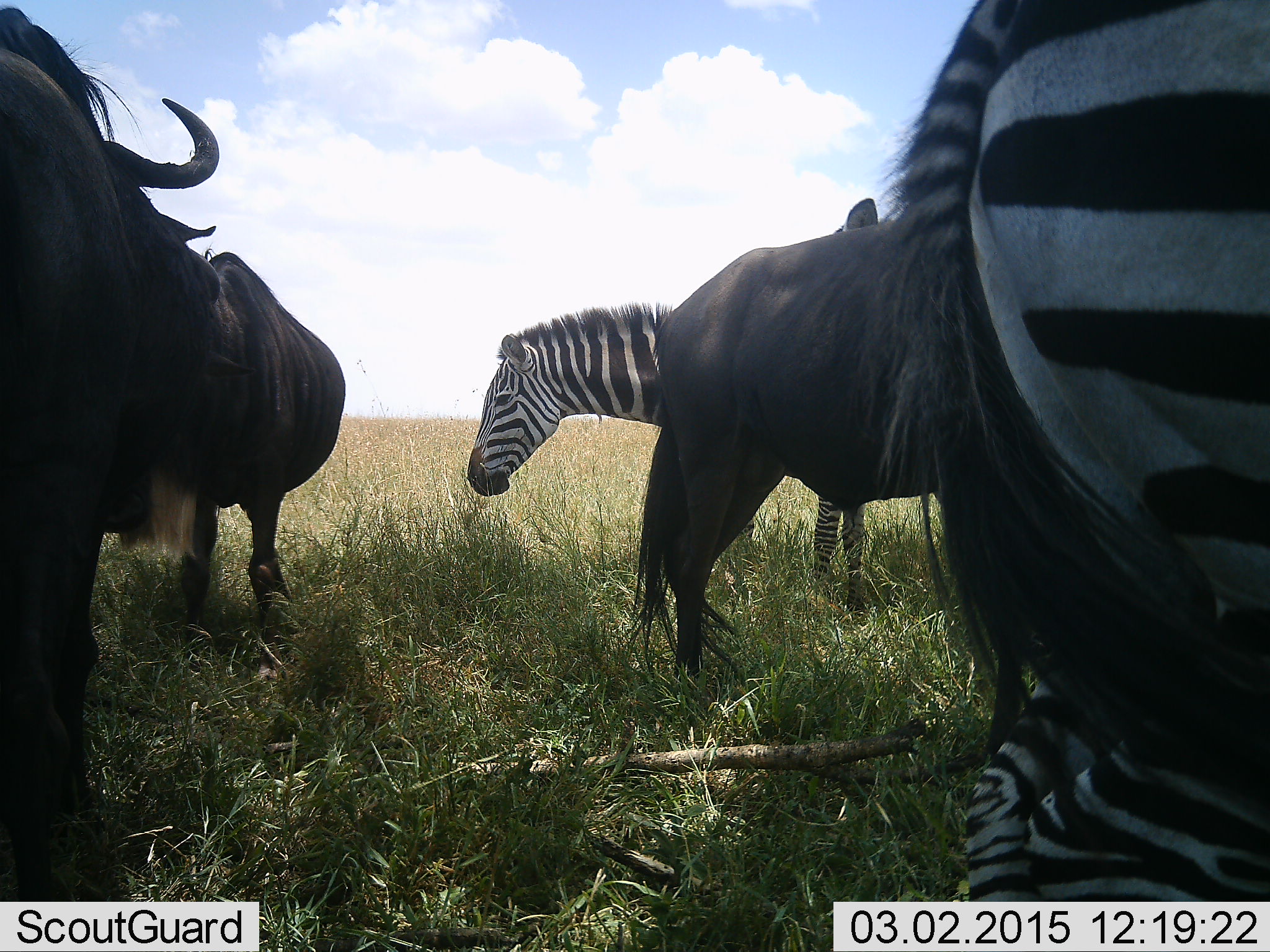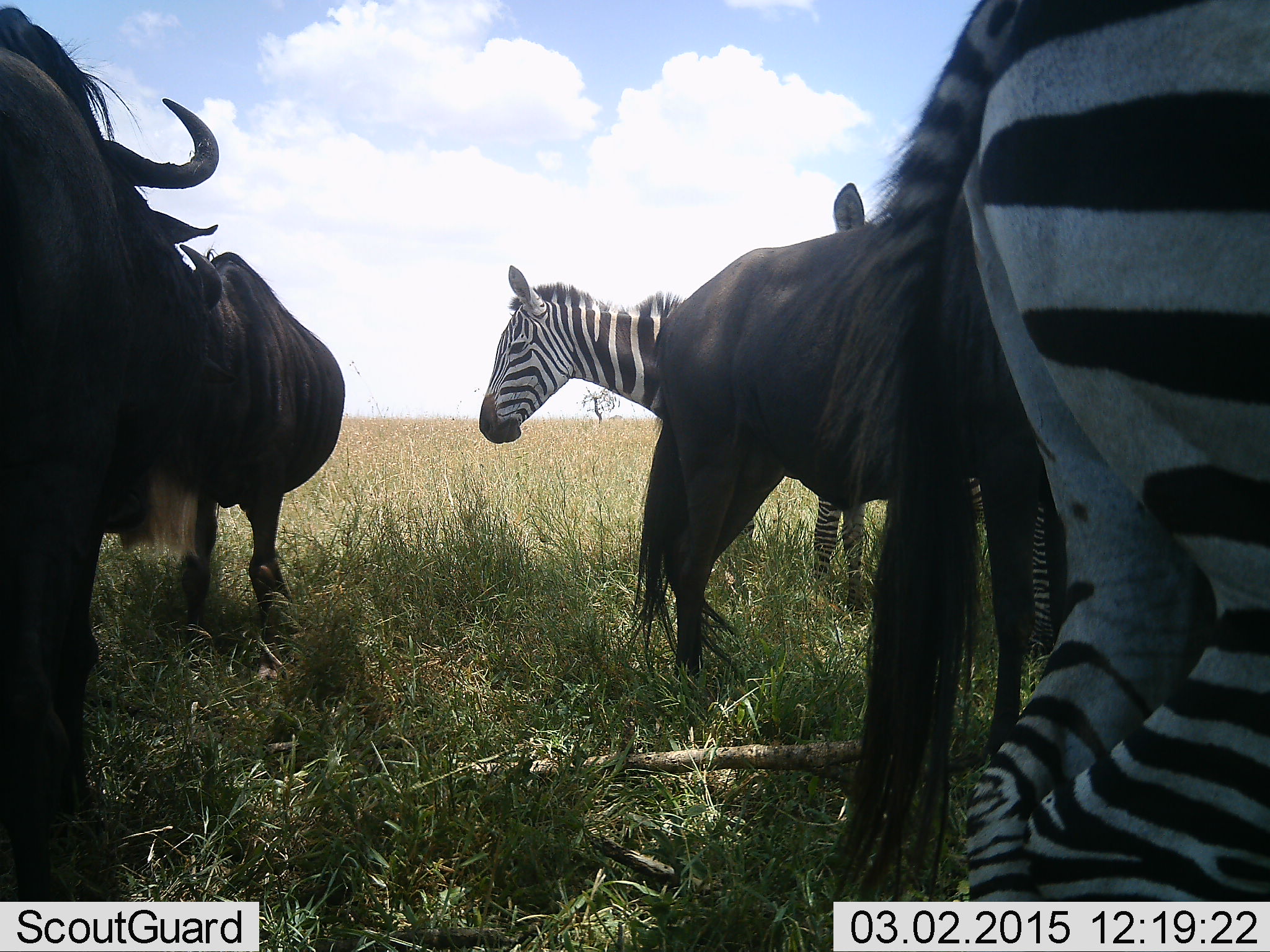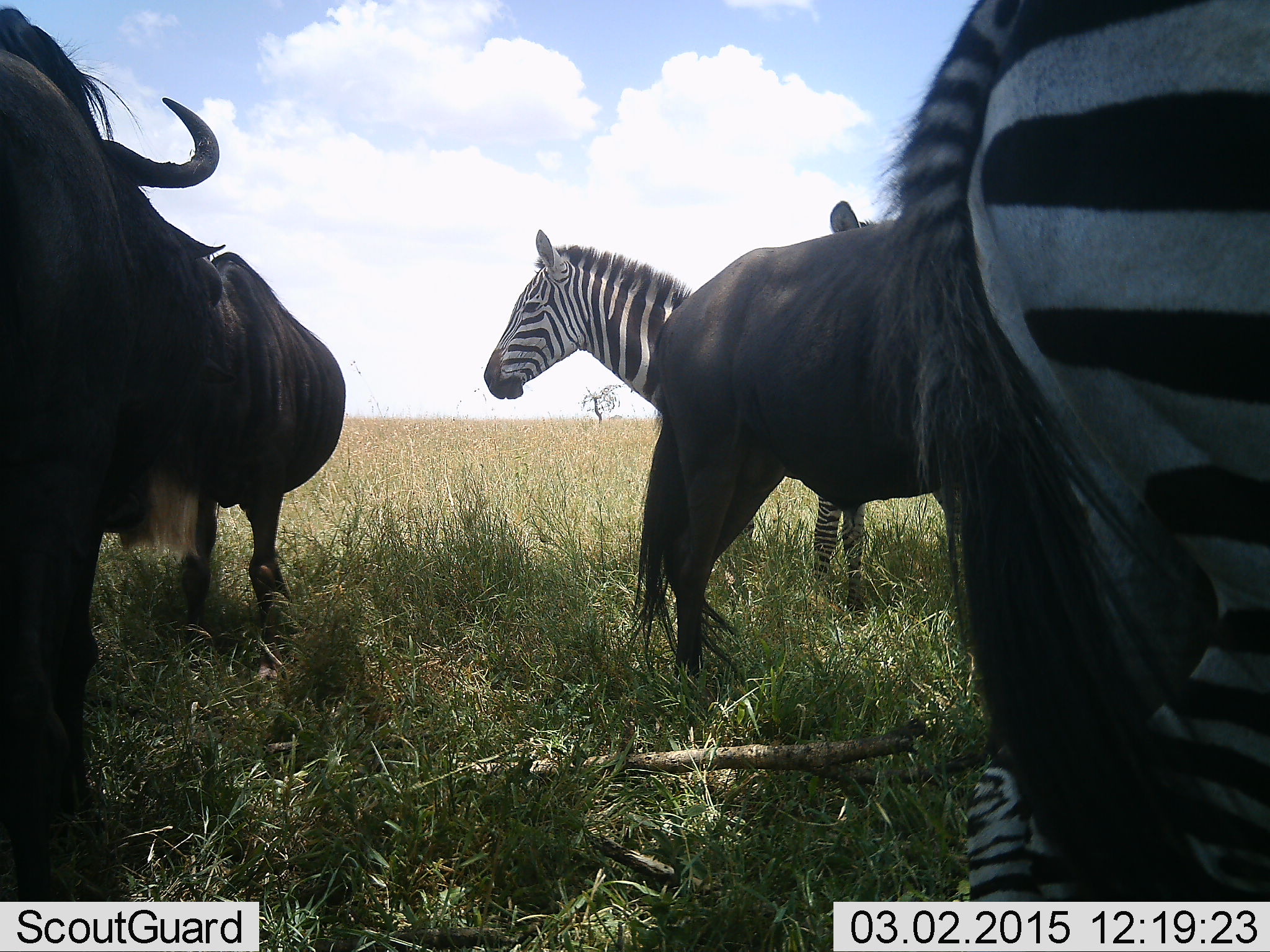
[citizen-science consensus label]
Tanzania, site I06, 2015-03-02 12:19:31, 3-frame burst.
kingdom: Animalia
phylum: Chordata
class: Mammalia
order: Artiodactyla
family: Bovidae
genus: Connochaetes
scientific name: Connochaetes taurinus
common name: blue wildebeest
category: wildebeest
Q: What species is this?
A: Wildebeest (blue wildebeest) (Connochaetes taurinus).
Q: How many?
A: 3.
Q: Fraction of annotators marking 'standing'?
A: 90%.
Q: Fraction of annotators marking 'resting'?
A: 0%.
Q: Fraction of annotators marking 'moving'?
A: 0%.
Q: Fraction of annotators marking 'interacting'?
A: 20%.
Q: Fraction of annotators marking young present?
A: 0%.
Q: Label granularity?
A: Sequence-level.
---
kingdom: Animalia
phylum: Chordata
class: Mammalia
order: Perissodactyla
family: Equidae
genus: Equus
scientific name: Equus quagga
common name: plains zebra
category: zebra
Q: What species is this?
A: Zebra (plains zebra) (Equus quagga).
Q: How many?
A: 3.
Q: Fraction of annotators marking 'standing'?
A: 80%.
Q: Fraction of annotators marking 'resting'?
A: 0%.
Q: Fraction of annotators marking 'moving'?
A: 0%.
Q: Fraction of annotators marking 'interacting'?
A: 20%.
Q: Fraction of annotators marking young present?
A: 0%.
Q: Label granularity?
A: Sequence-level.